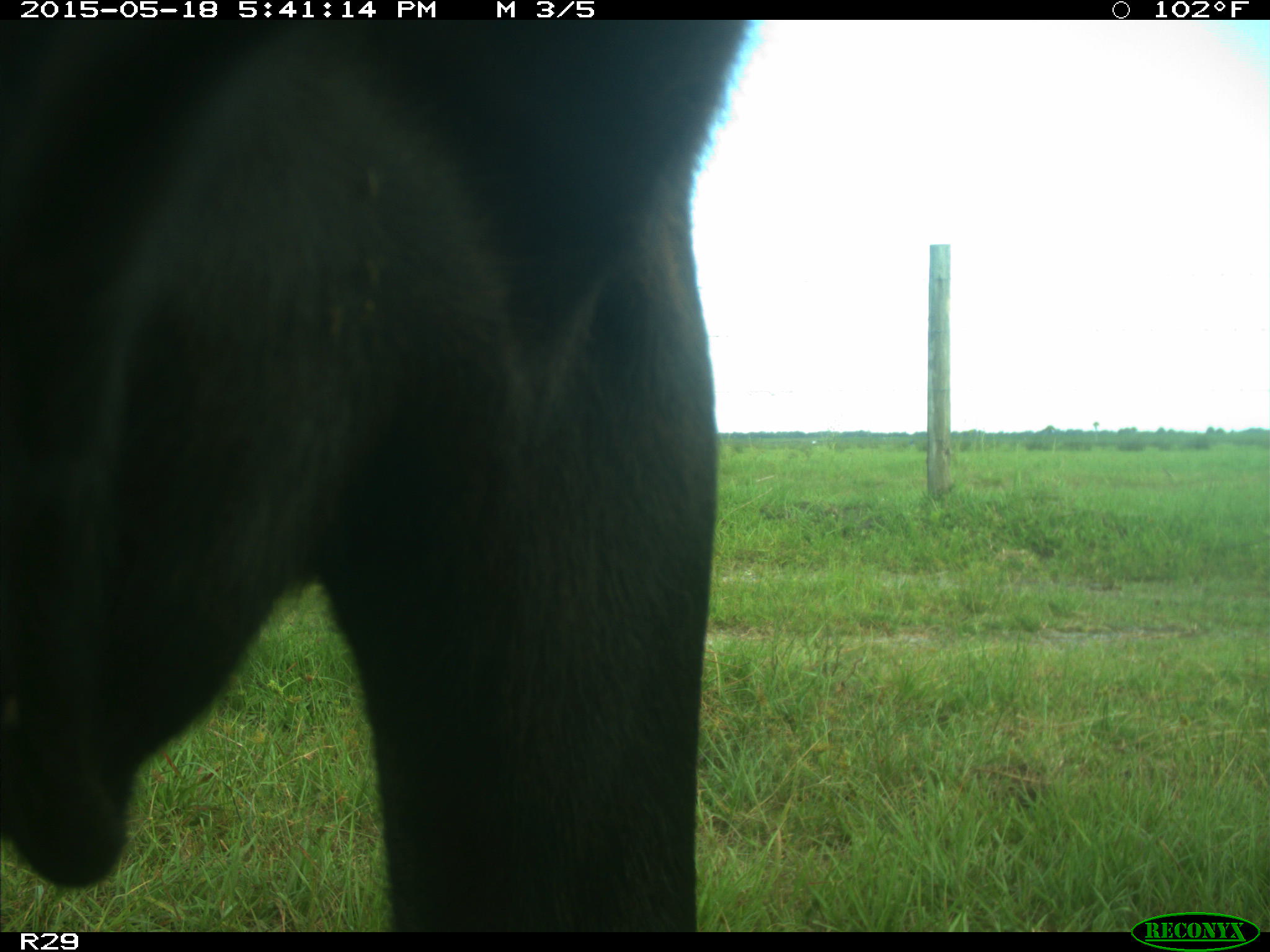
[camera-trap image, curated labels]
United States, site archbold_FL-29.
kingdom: Animalia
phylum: Chordata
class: Mammalia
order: Artiodactyla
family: Bovidae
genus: Bos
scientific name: Bos taurus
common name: domestic cow